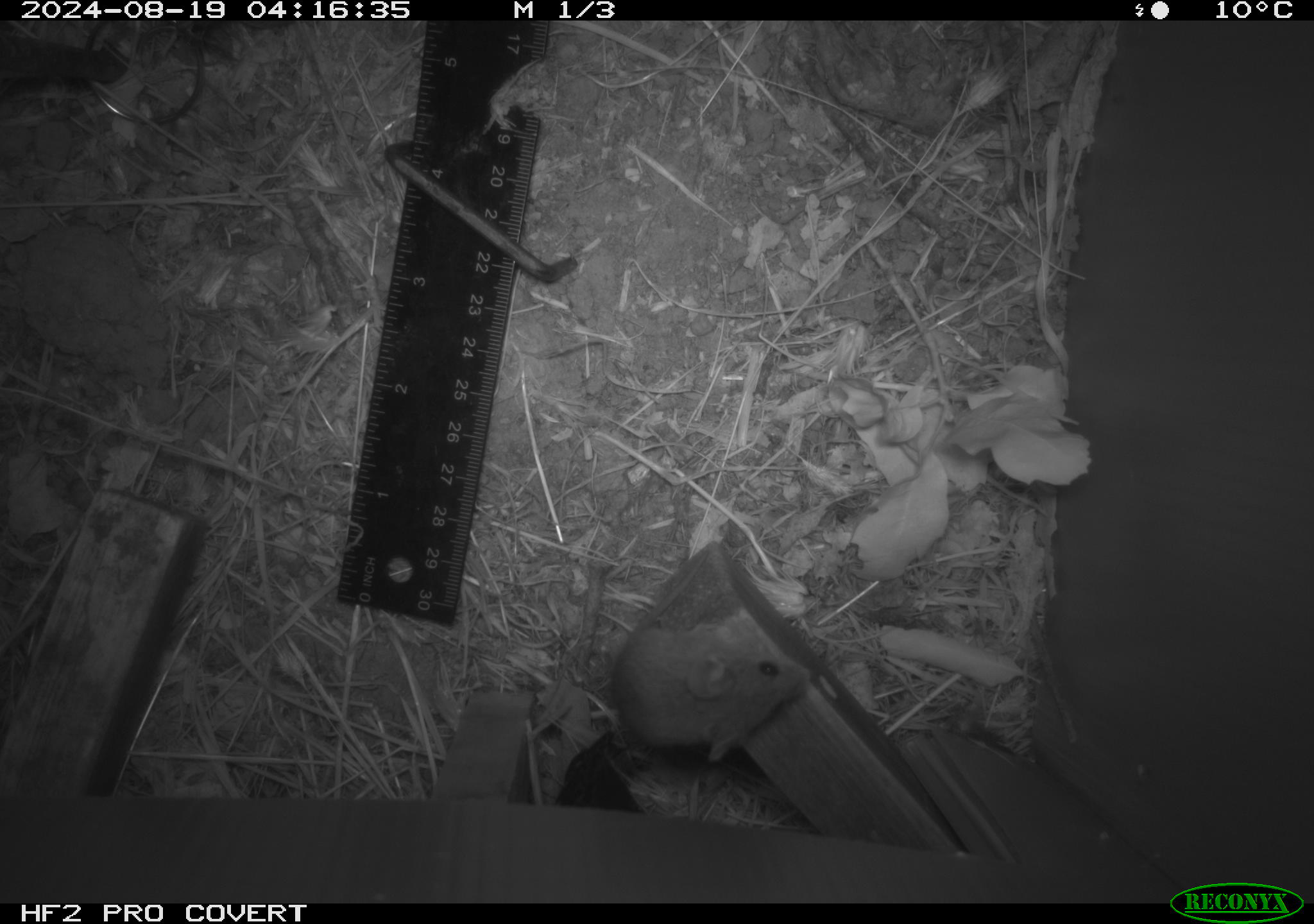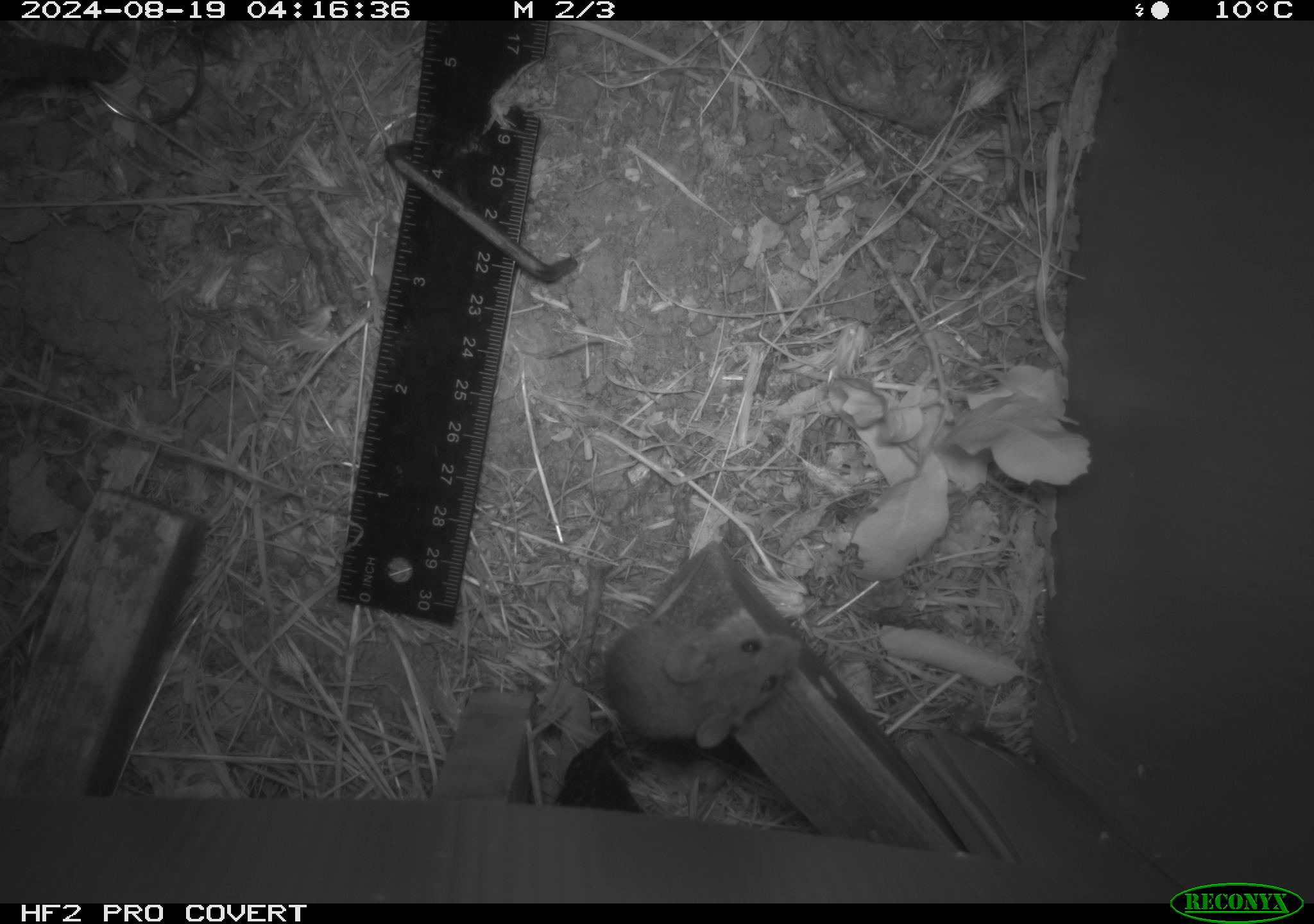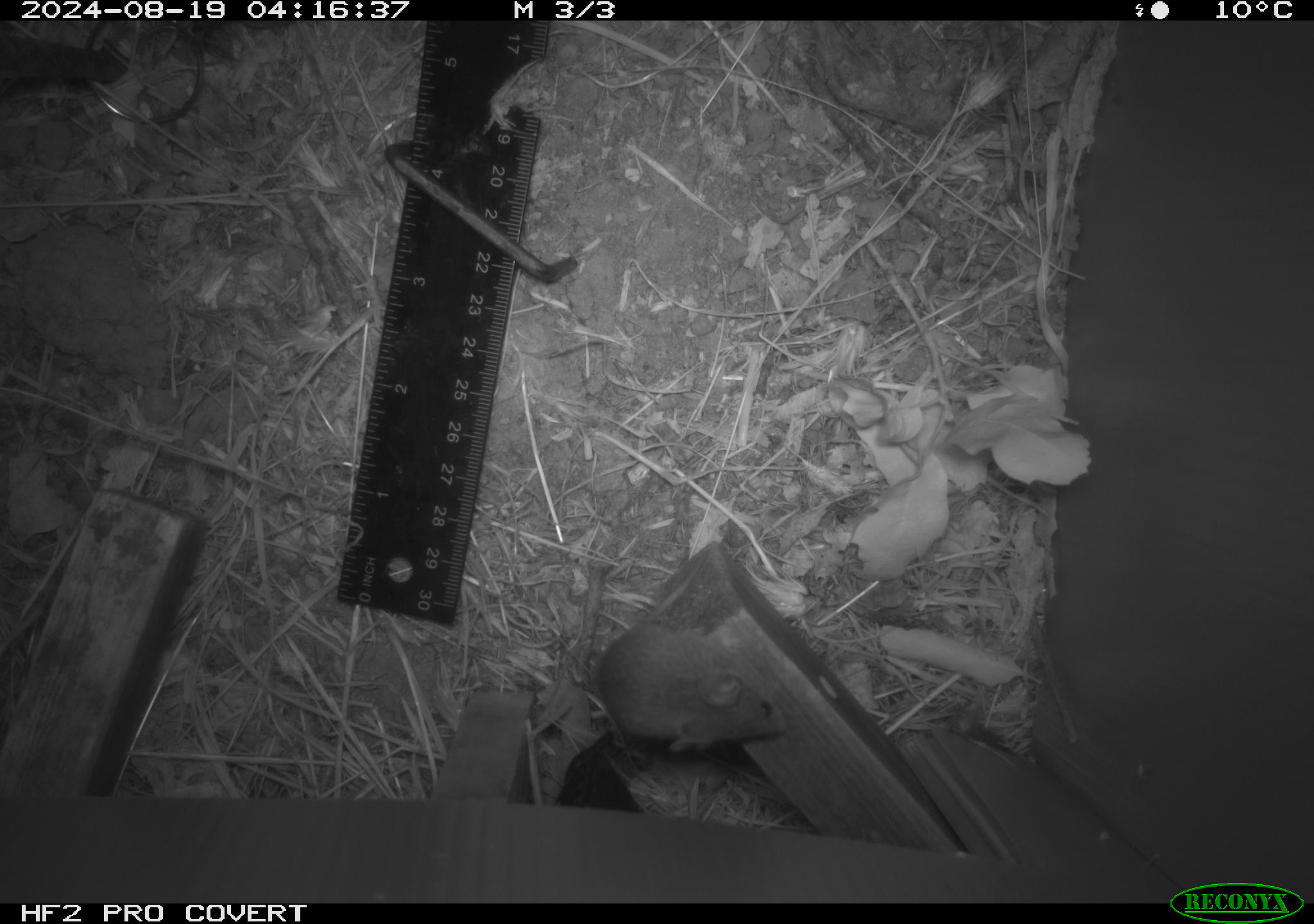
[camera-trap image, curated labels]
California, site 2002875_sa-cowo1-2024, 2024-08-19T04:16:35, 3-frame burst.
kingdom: Animalia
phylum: Chordata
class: Mammalia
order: Rodentia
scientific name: Rodentia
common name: mouse species